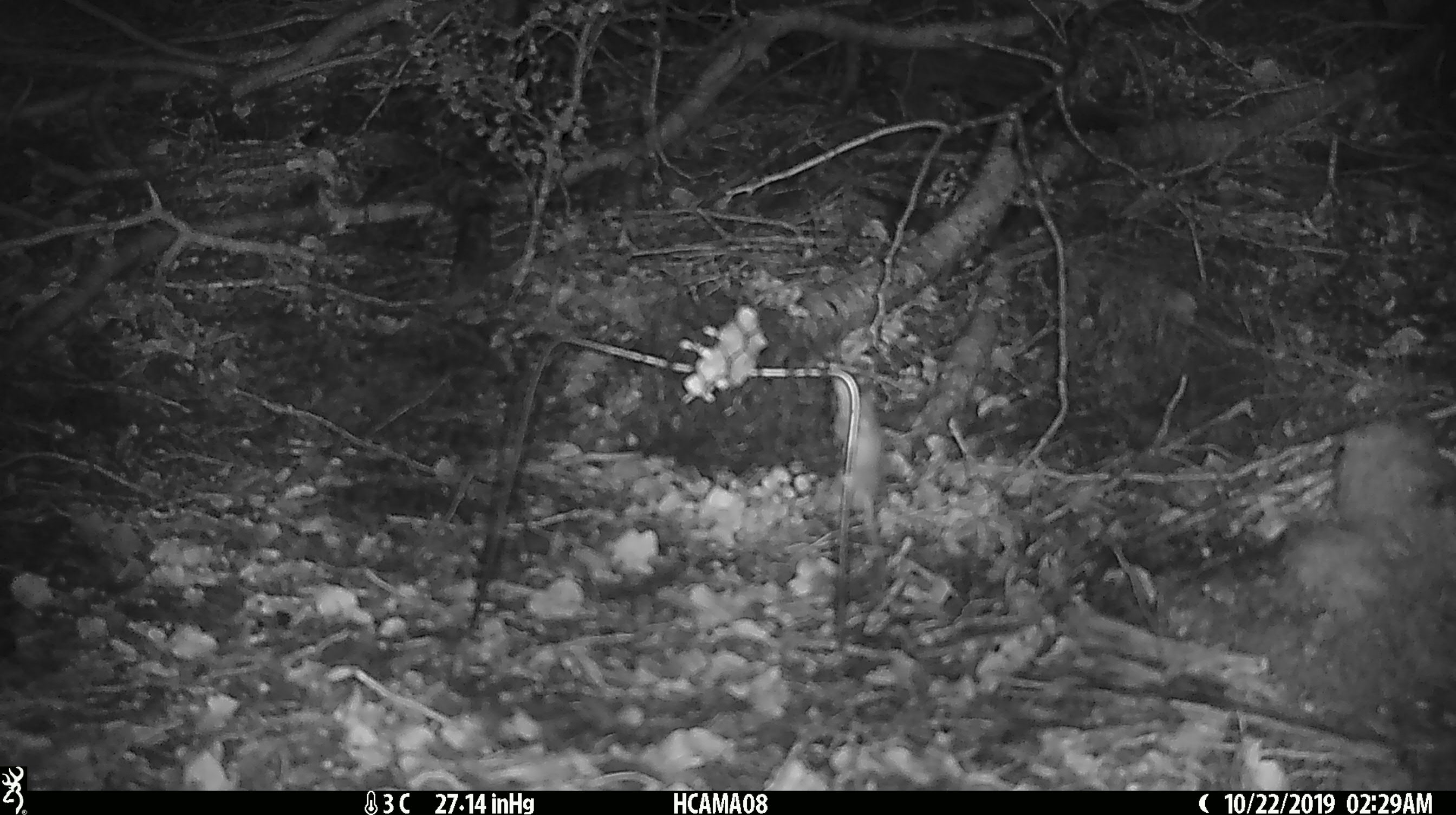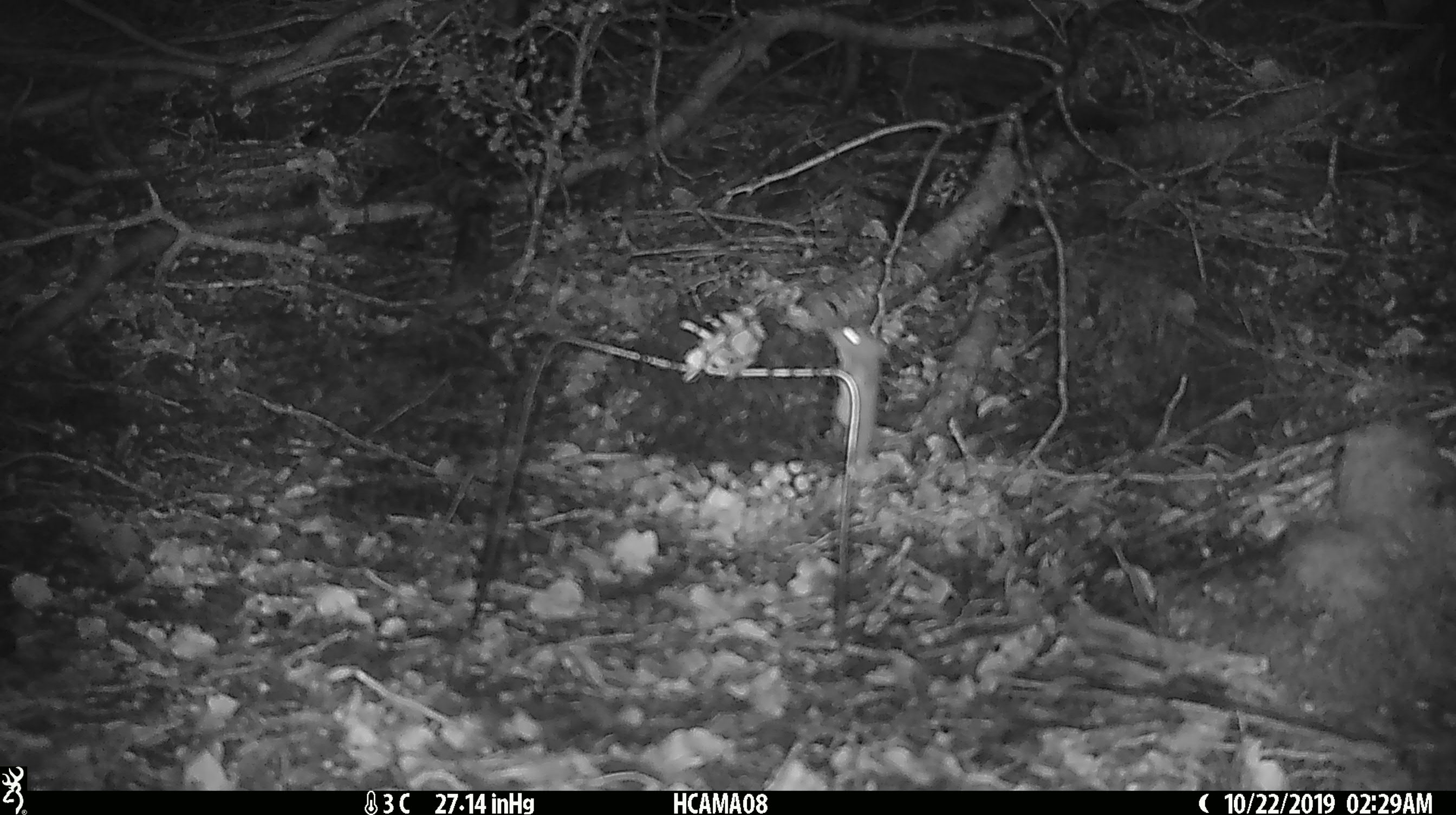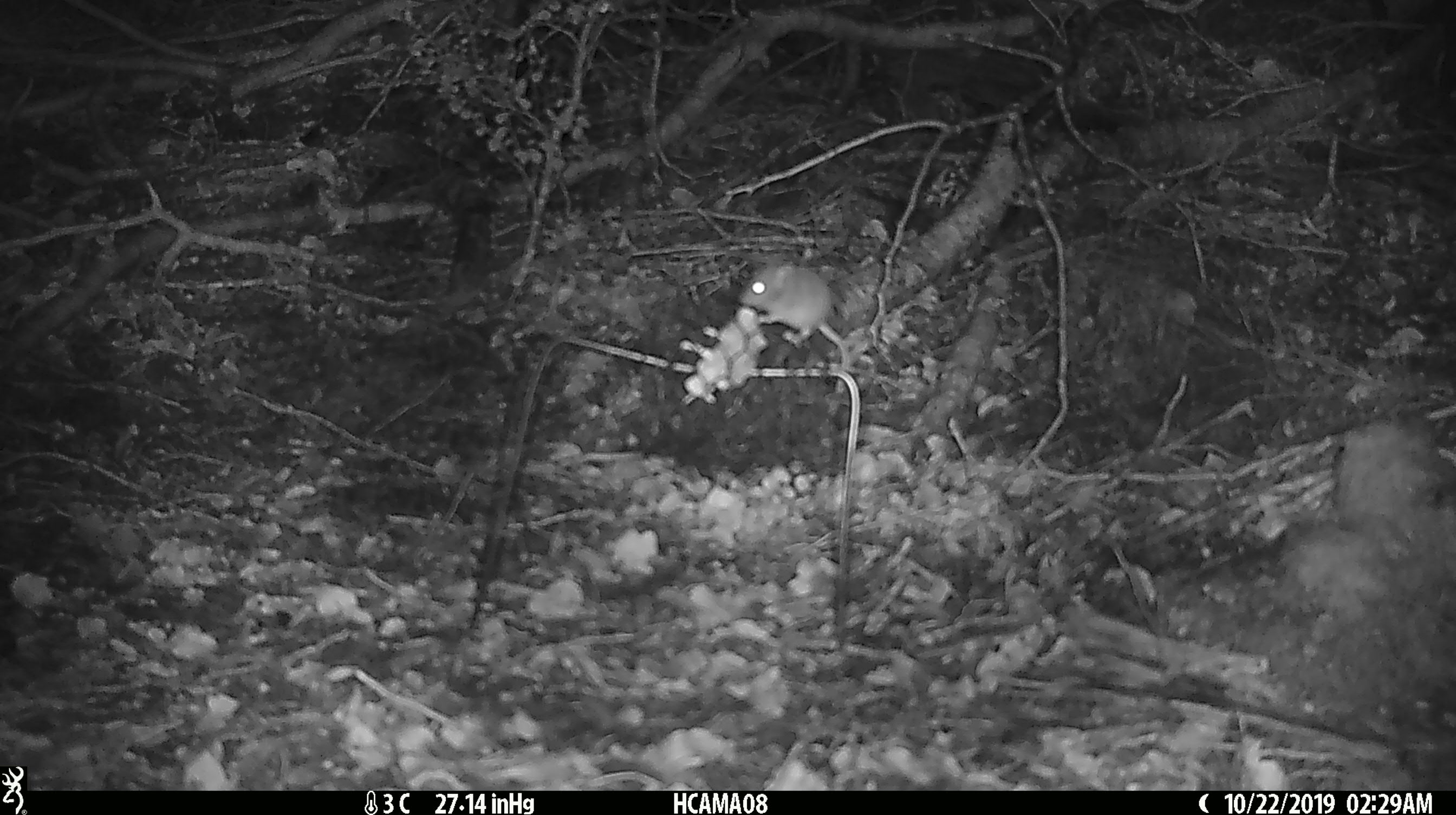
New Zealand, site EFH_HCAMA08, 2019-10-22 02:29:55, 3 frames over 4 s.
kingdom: Animalia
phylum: Chordata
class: Mammalia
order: Rodentia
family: Muridae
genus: Mus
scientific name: Mus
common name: mouse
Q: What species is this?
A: Mouse (Mus).